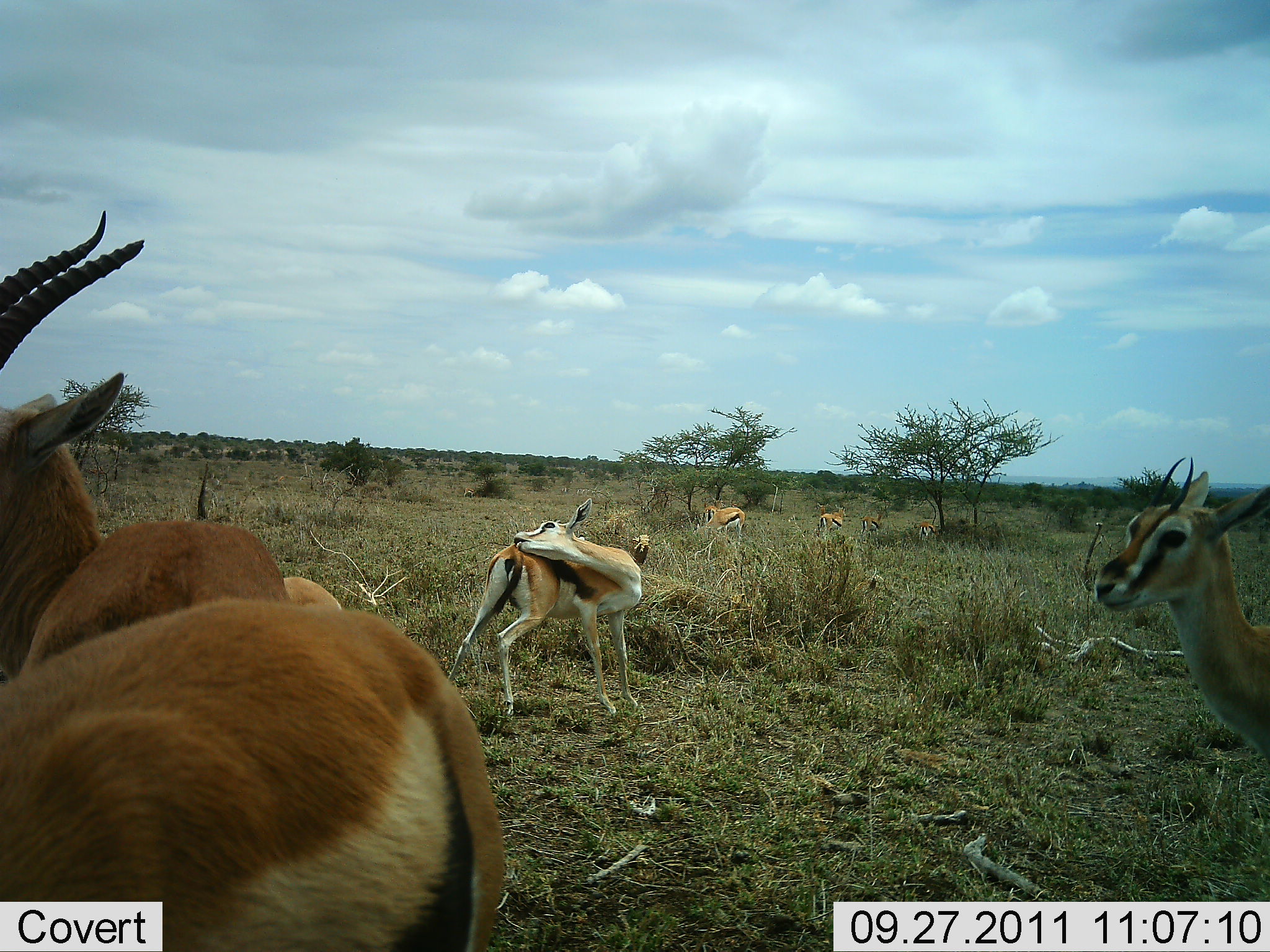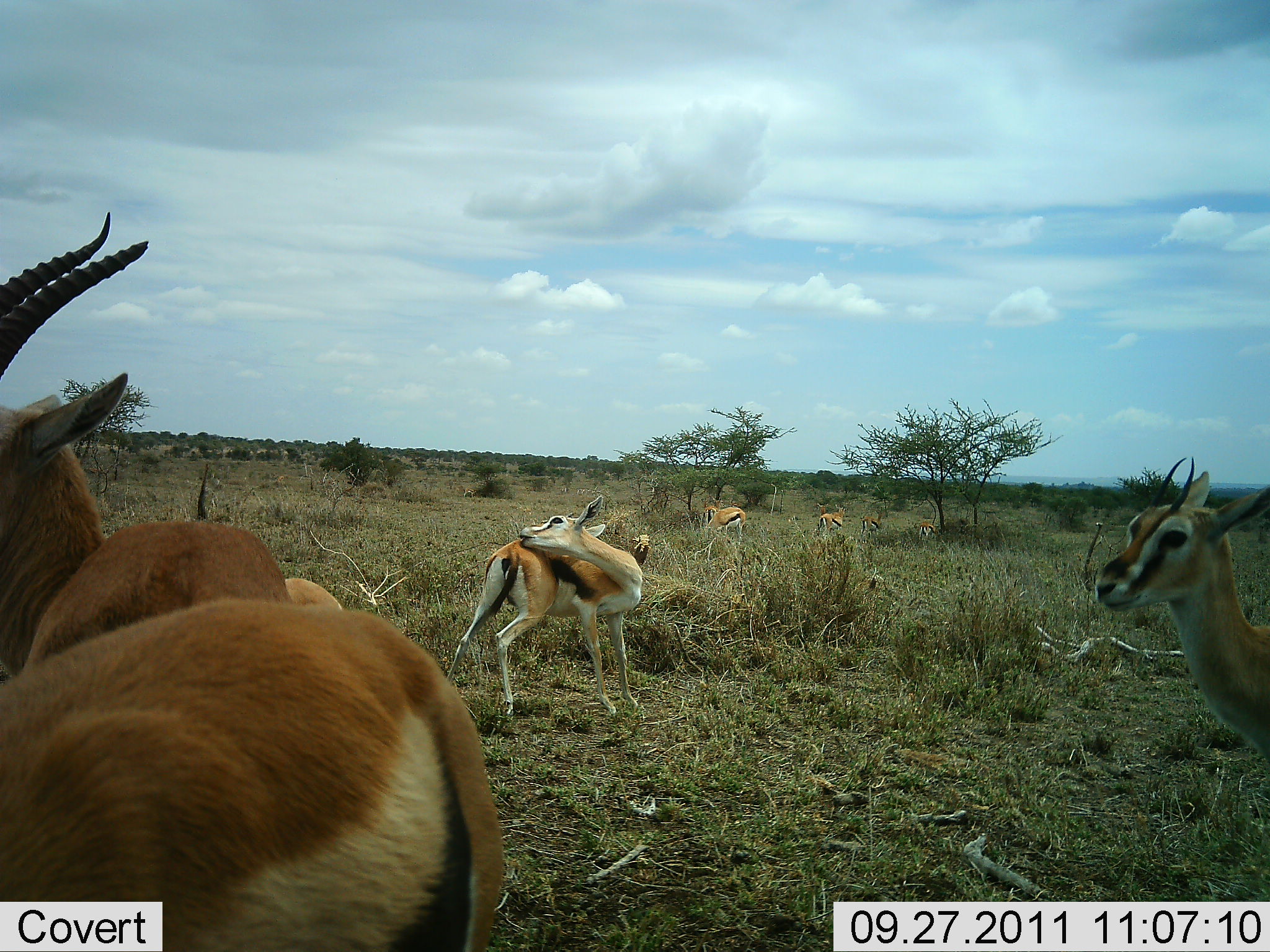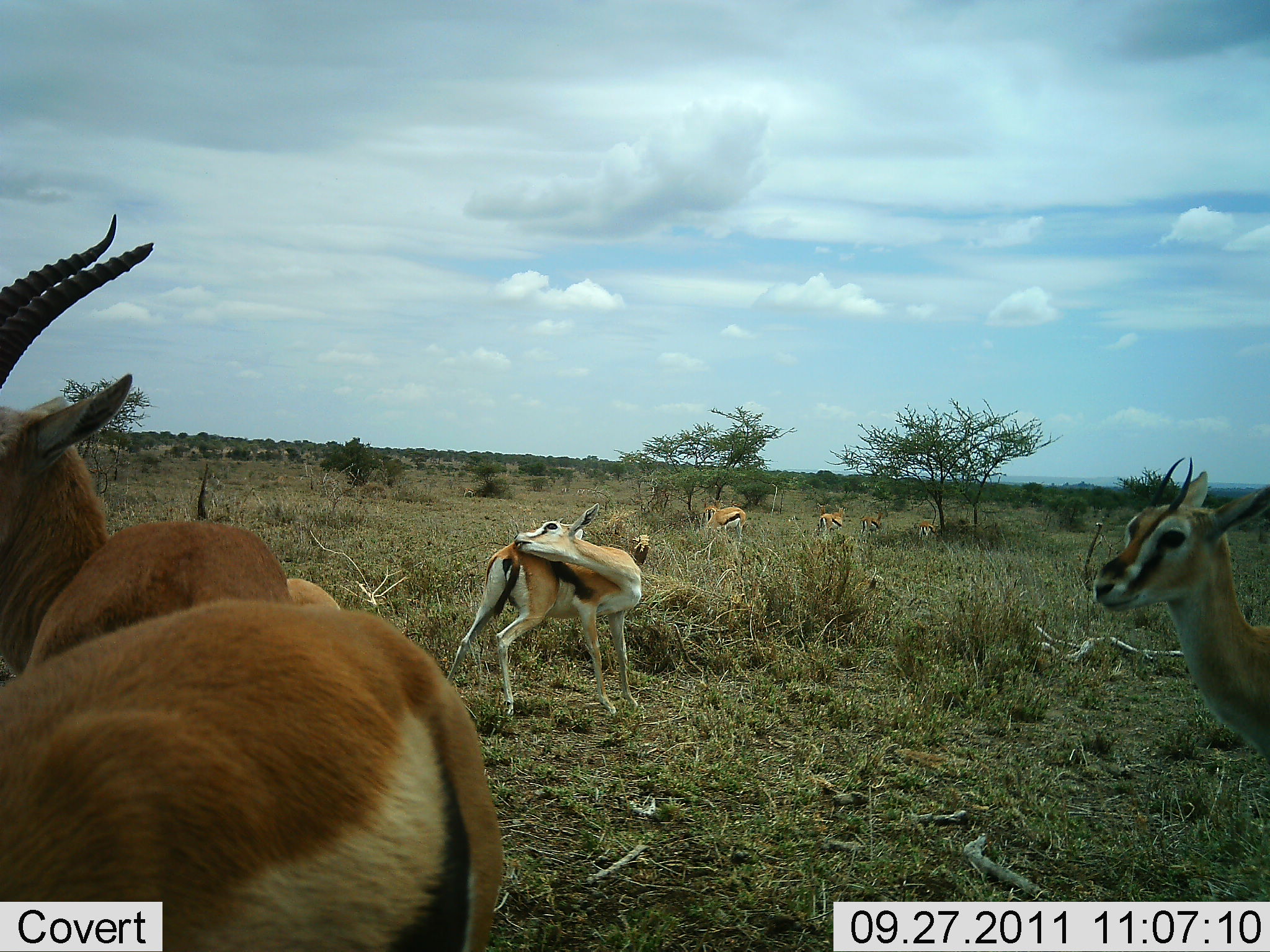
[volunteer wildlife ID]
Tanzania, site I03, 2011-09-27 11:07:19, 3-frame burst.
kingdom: Animalia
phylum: Chordata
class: Mammalia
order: Artiodactyla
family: Bovidae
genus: Eudorcas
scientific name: Eudorcas thomsonii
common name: thomson's gazelle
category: gazellethomsons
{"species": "gazellethomsons (thomson's gazelle) (Eudorcas thomsonii)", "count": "7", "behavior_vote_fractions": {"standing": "83%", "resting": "33%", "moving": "8%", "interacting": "25%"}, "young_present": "0%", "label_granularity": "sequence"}